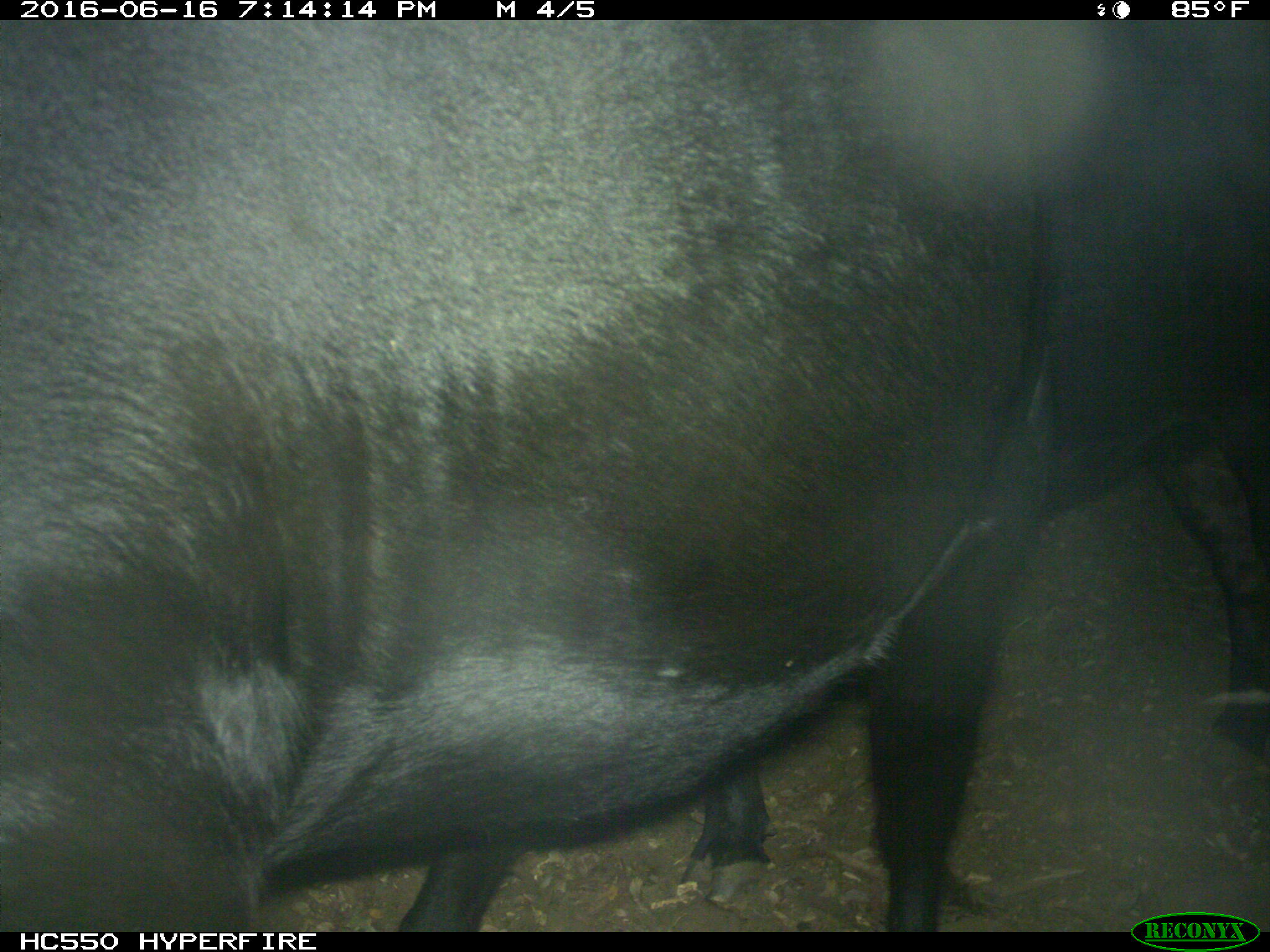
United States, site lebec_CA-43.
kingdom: Animalia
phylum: Chordata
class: Mammalia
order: Artiodactyla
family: Bovidae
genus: Bos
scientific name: Bos taurus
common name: domestic cow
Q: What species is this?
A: Bos taurus (domestic cow).